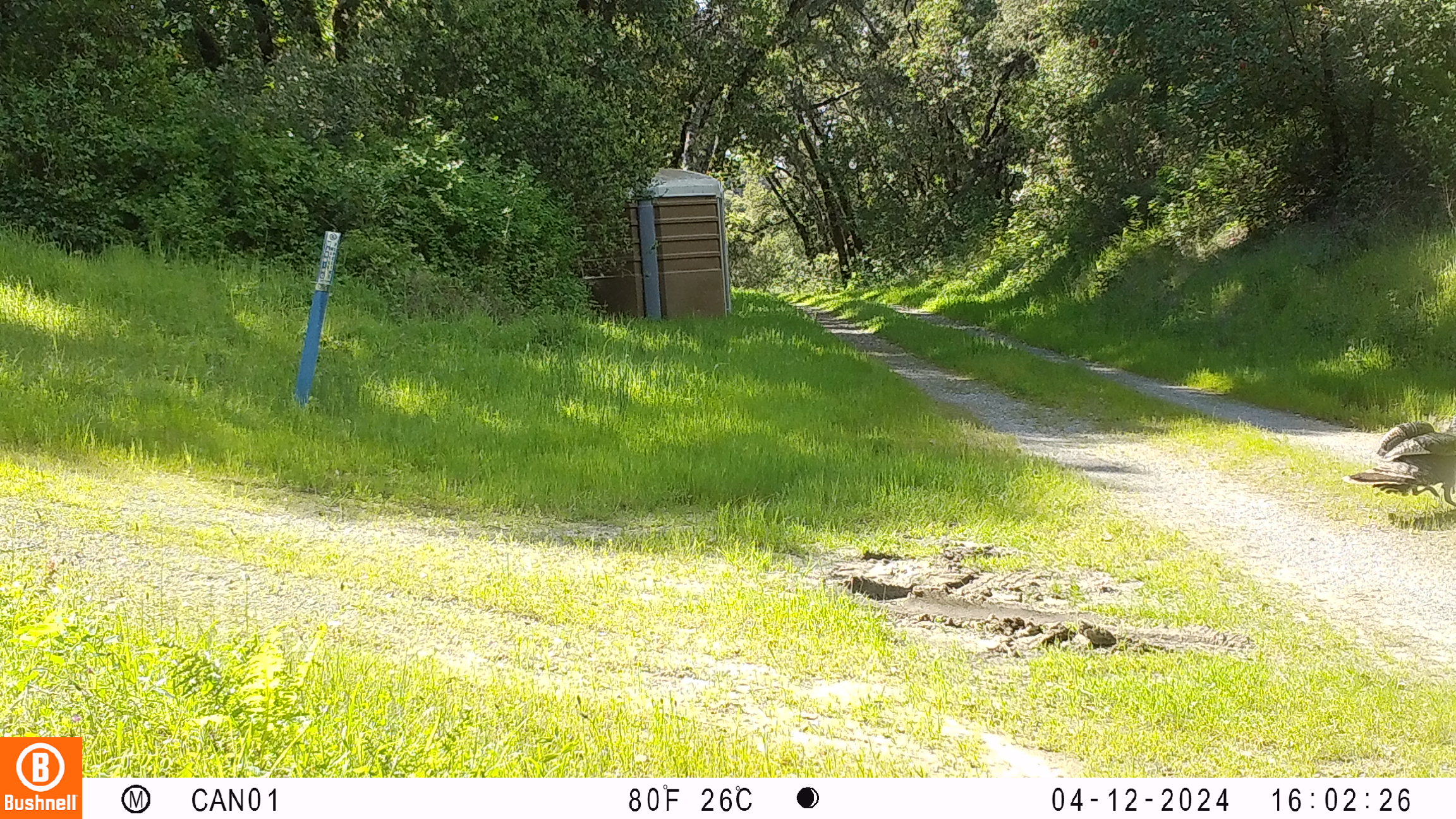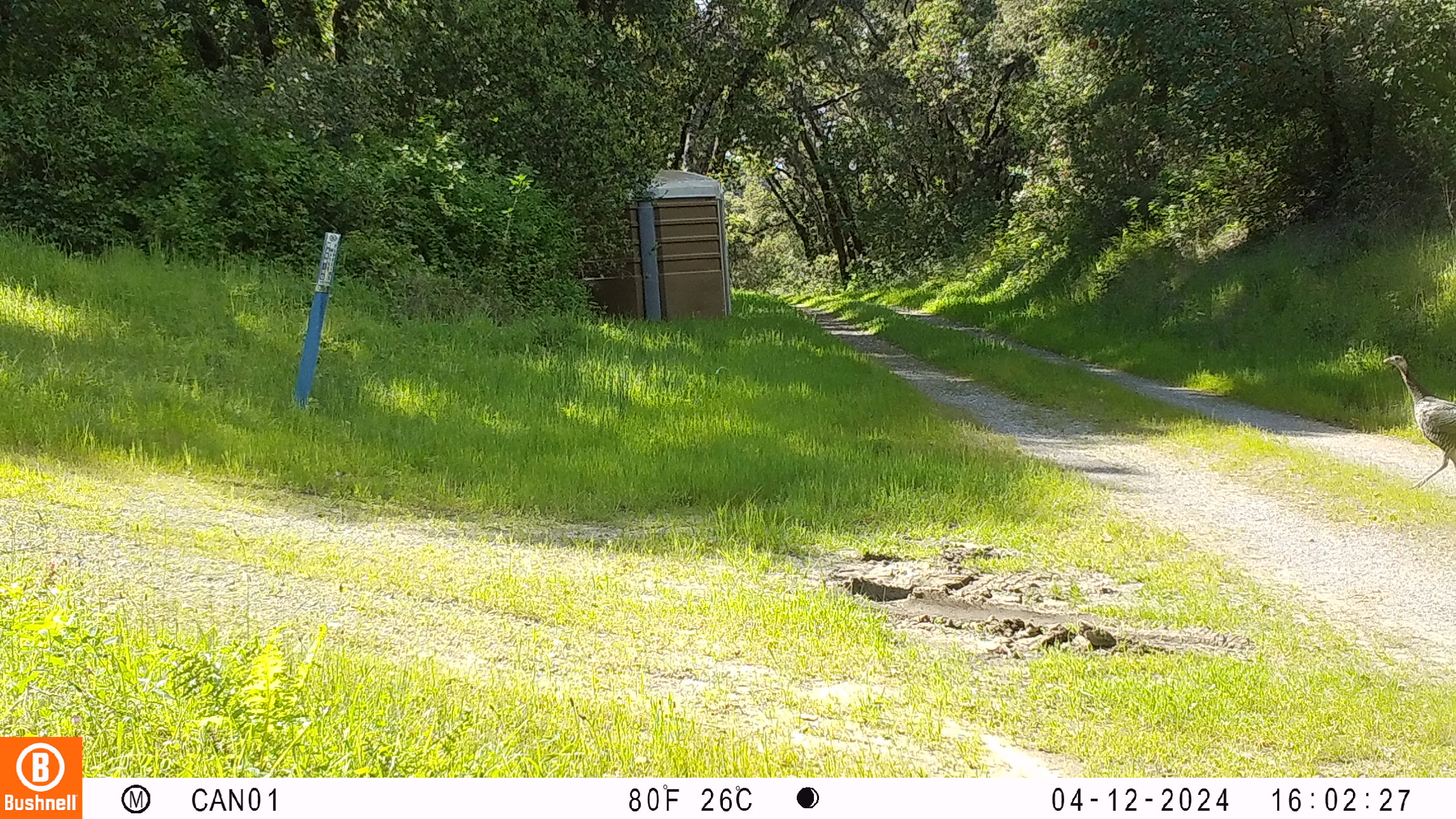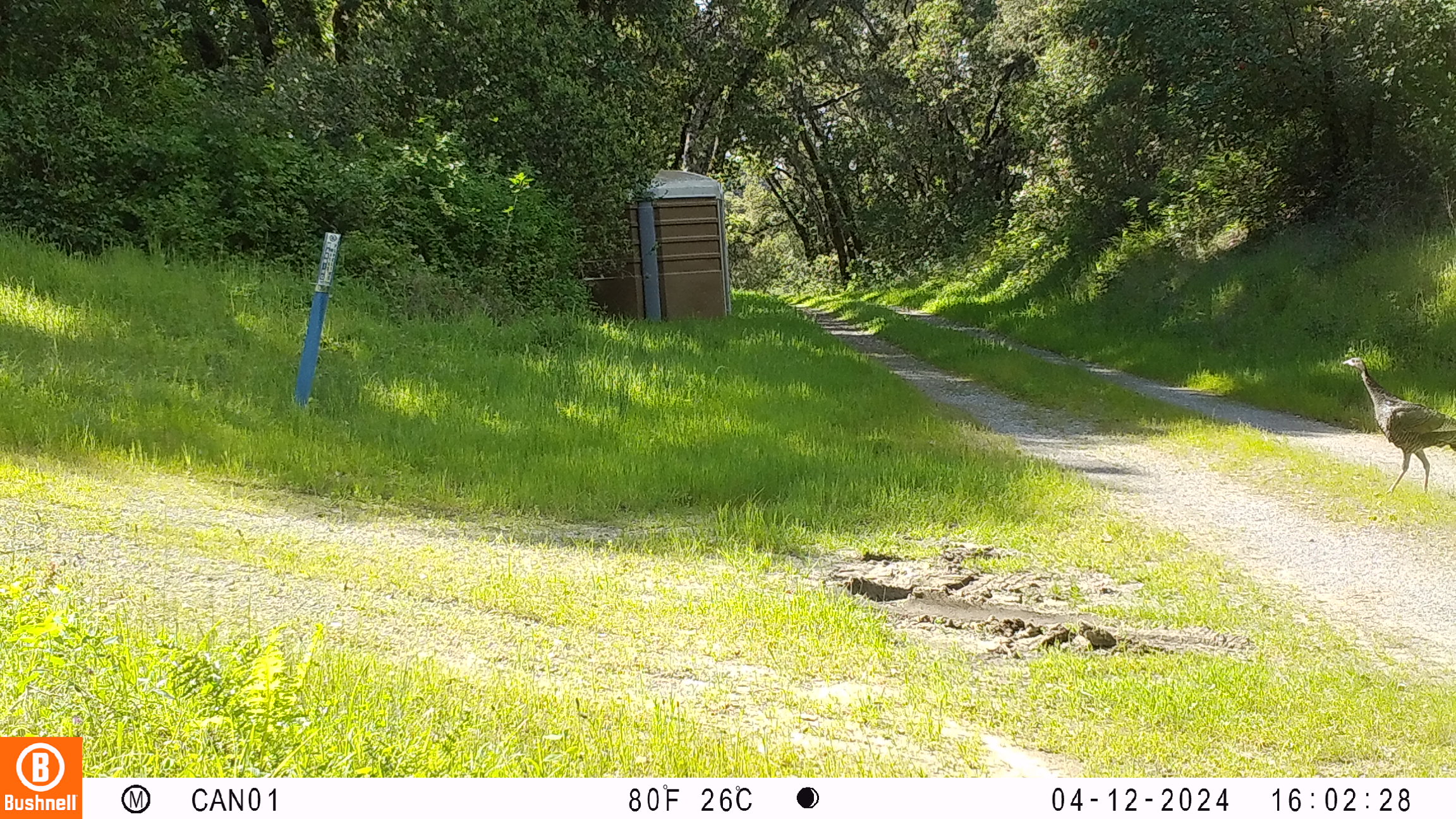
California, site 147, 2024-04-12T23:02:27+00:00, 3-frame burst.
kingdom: Animalia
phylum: Chordata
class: Aves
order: Galliformes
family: Phasianidae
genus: Meleagris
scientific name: Meleagris gallopavo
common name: turkey